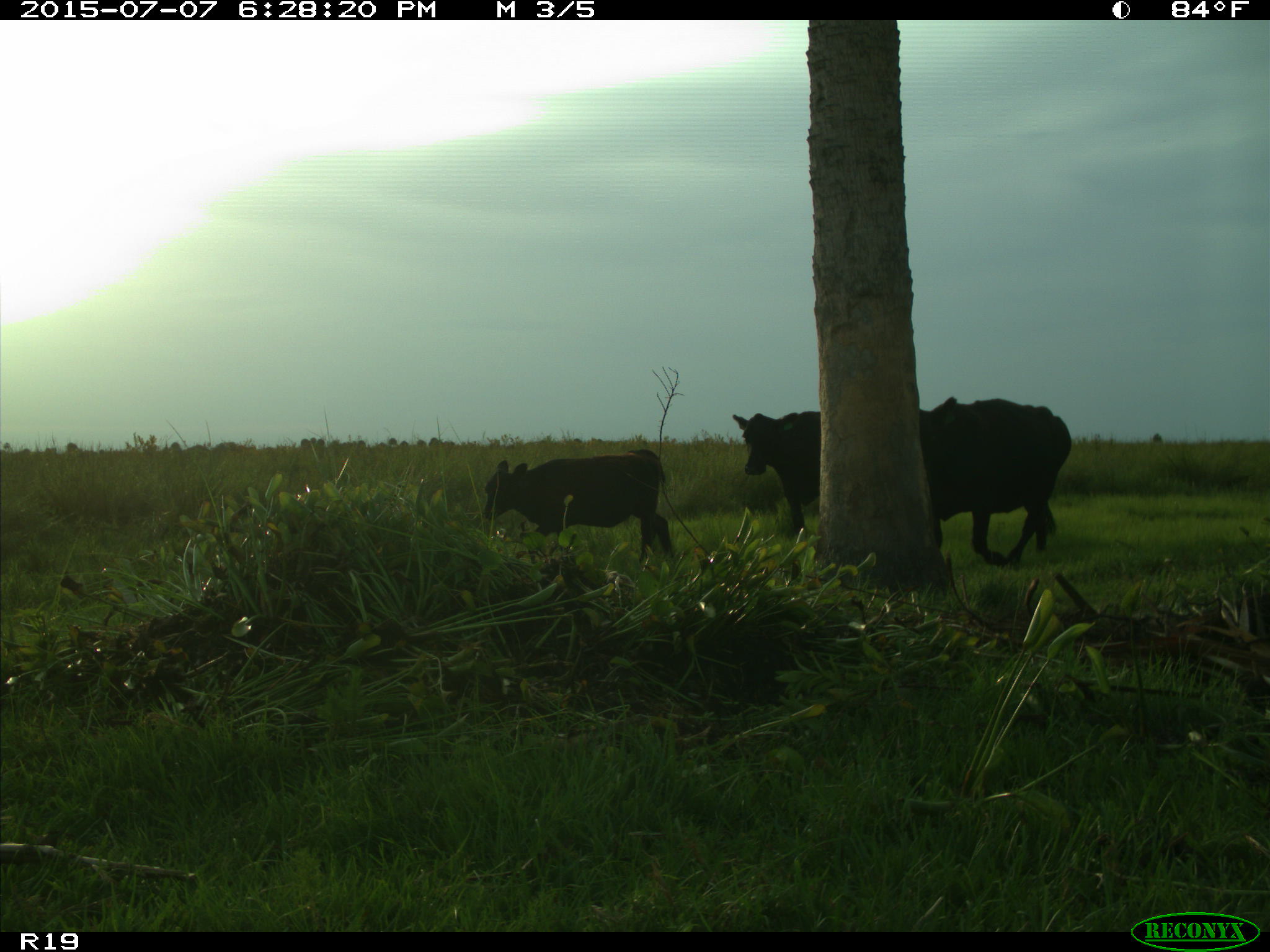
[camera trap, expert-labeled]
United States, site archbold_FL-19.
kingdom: Animalia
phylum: Chordata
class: Mammalia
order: Artiodactyla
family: Bovidae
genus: Bos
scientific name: Bos taurus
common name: domestic cow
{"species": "Bos taurus (domestic cow)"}